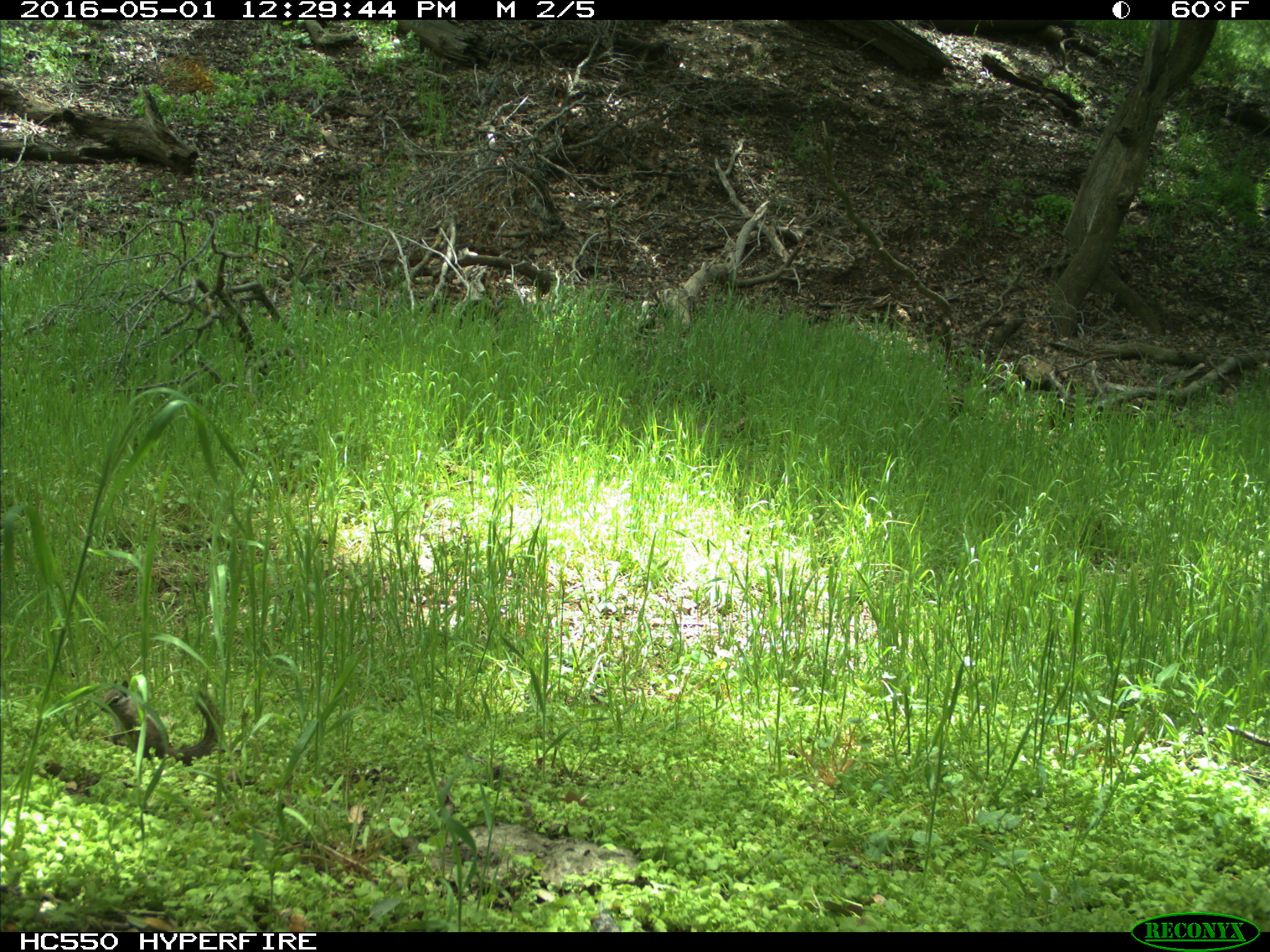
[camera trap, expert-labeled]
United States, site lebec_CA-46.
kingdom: Animalia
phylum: Chordata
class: Mammalia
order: Rodentia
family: Sciuridae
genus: Tamias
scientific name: Tamias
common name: chipmunk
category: unidentified chipmunk